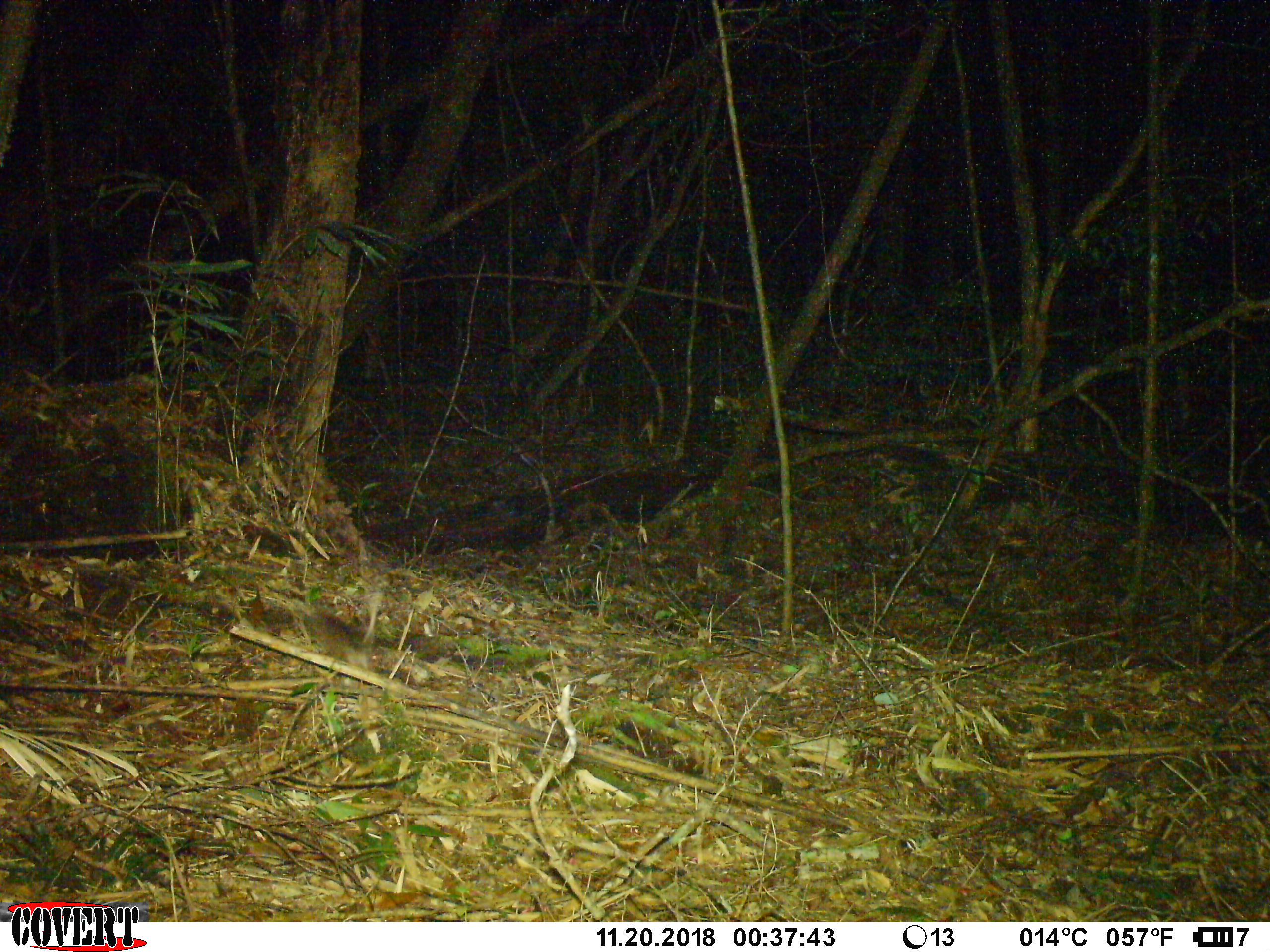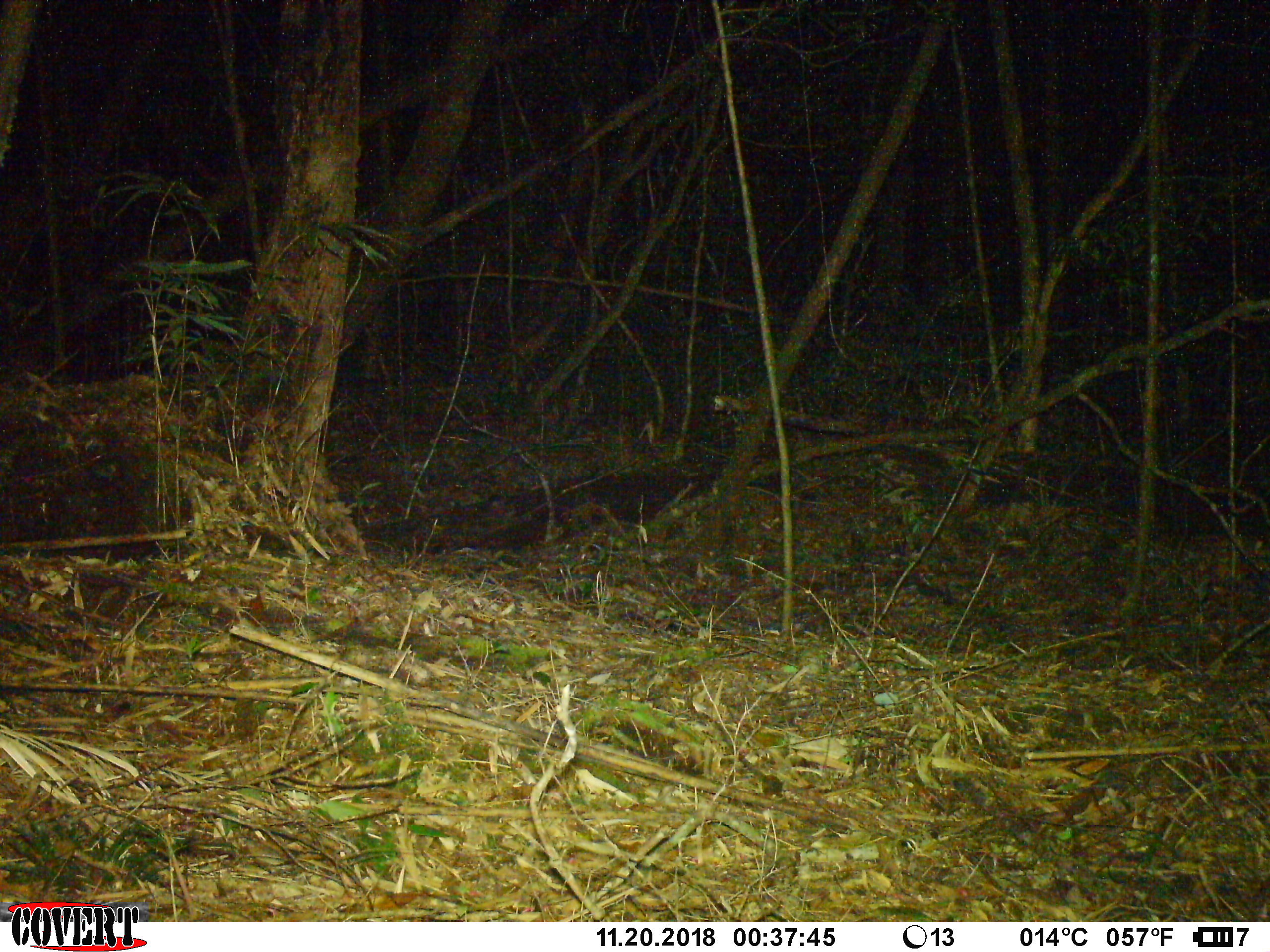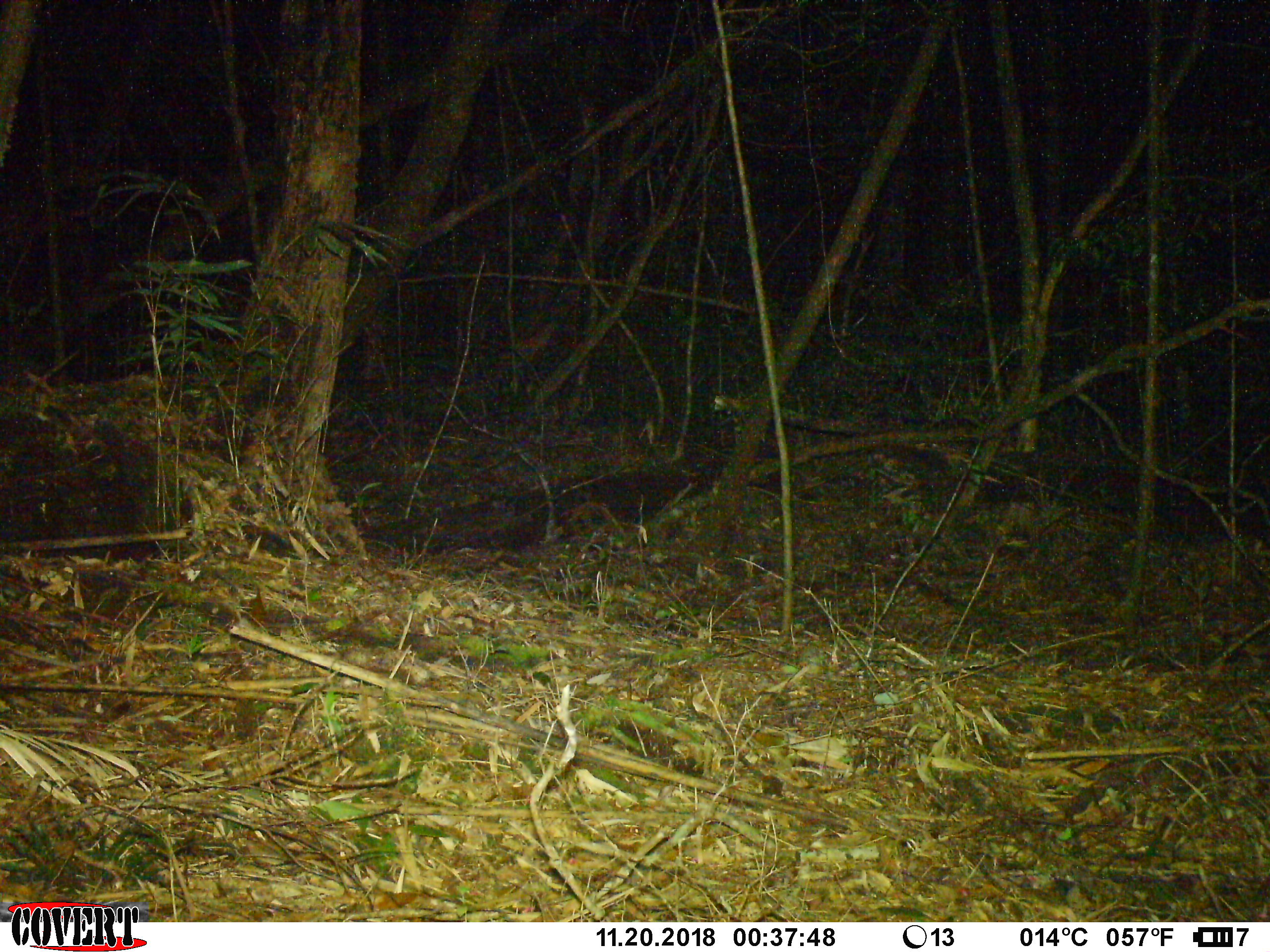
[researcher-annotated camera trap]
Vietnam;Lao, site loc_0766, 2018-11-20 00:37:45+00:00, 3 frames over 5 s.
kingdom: Animalia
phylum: Chordata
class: Mammalia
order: Rodentia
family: Muridae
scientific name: Muridae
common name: old-world mice and rats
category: unidentified murid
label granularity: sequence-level